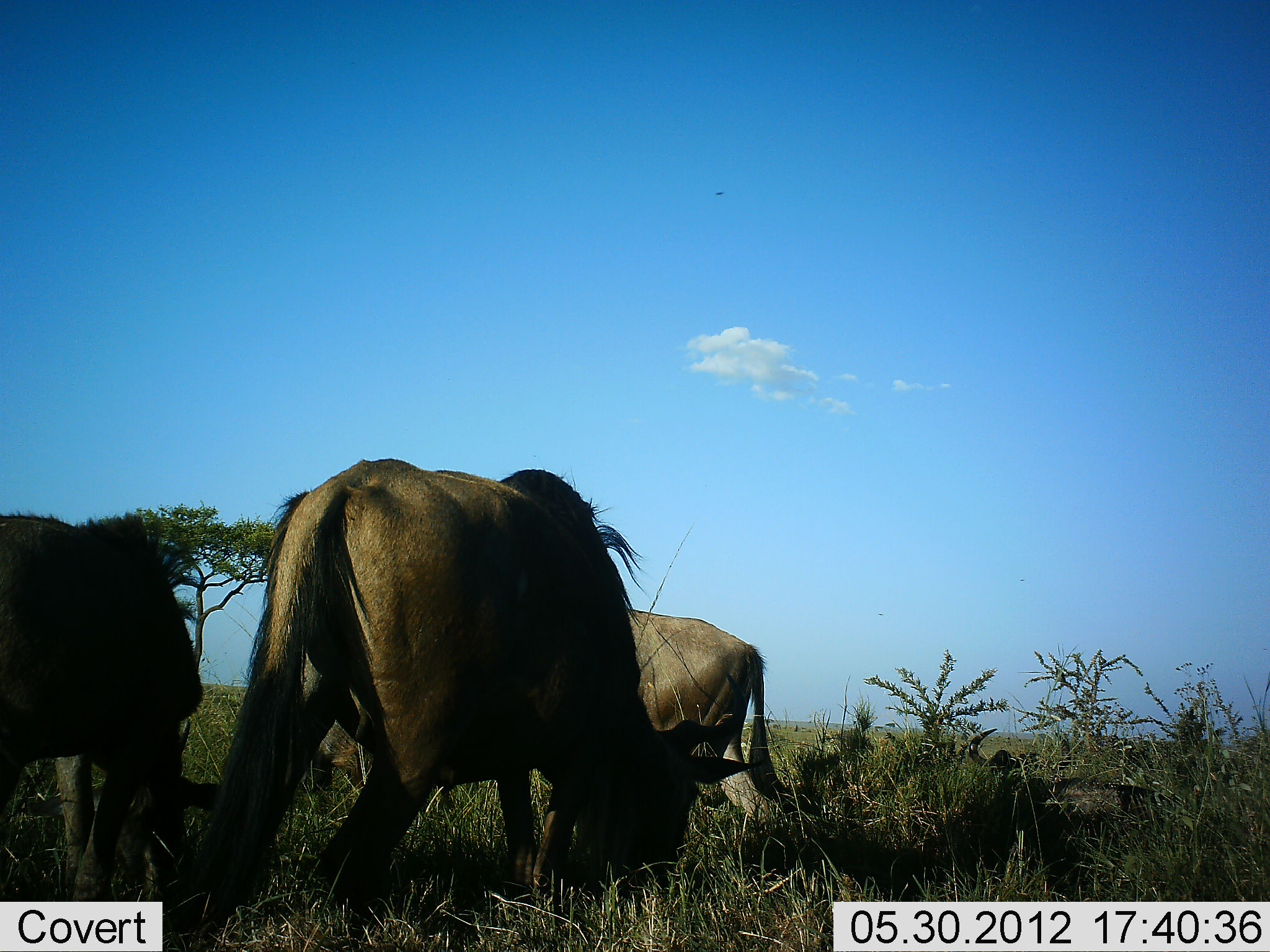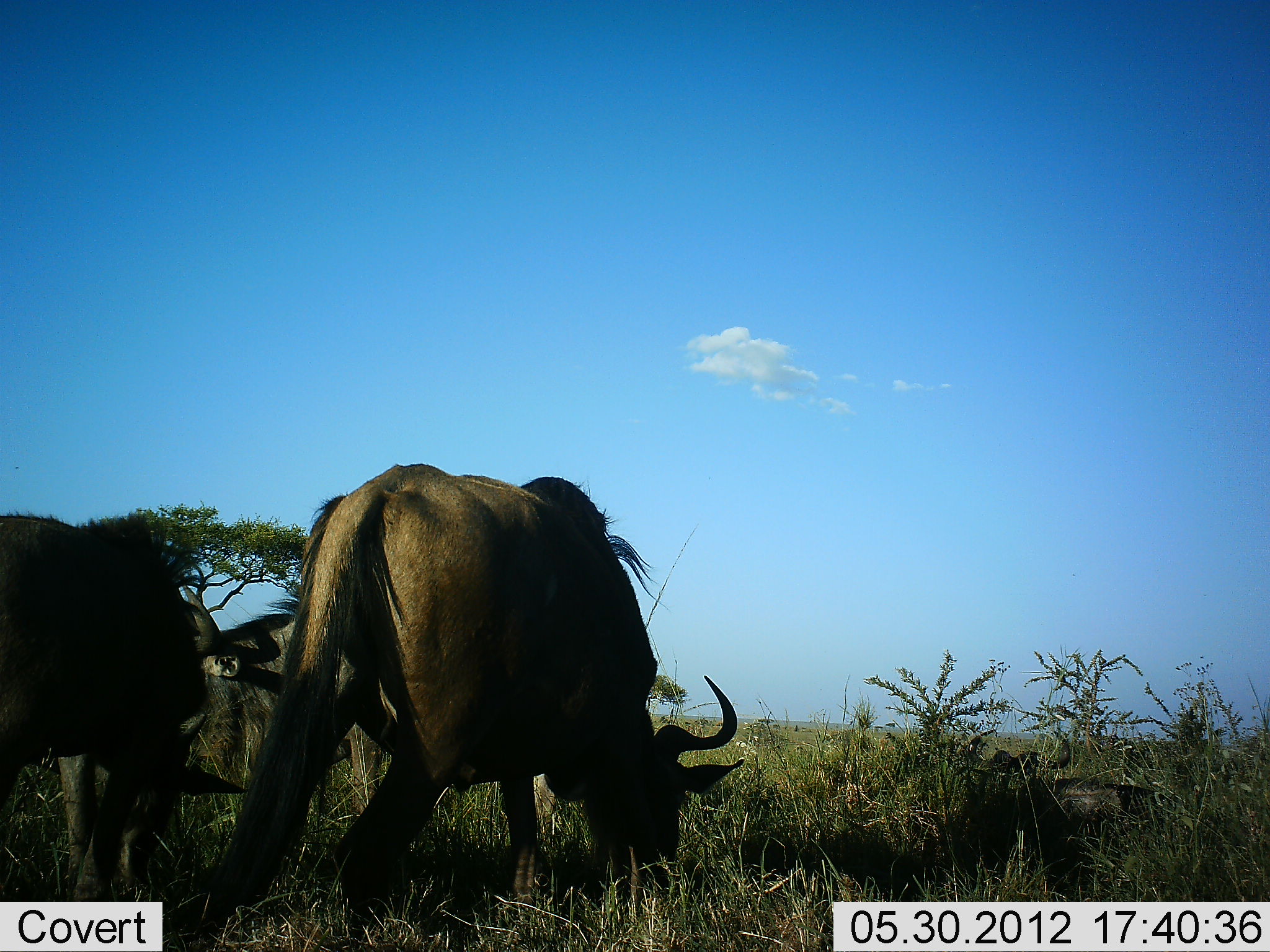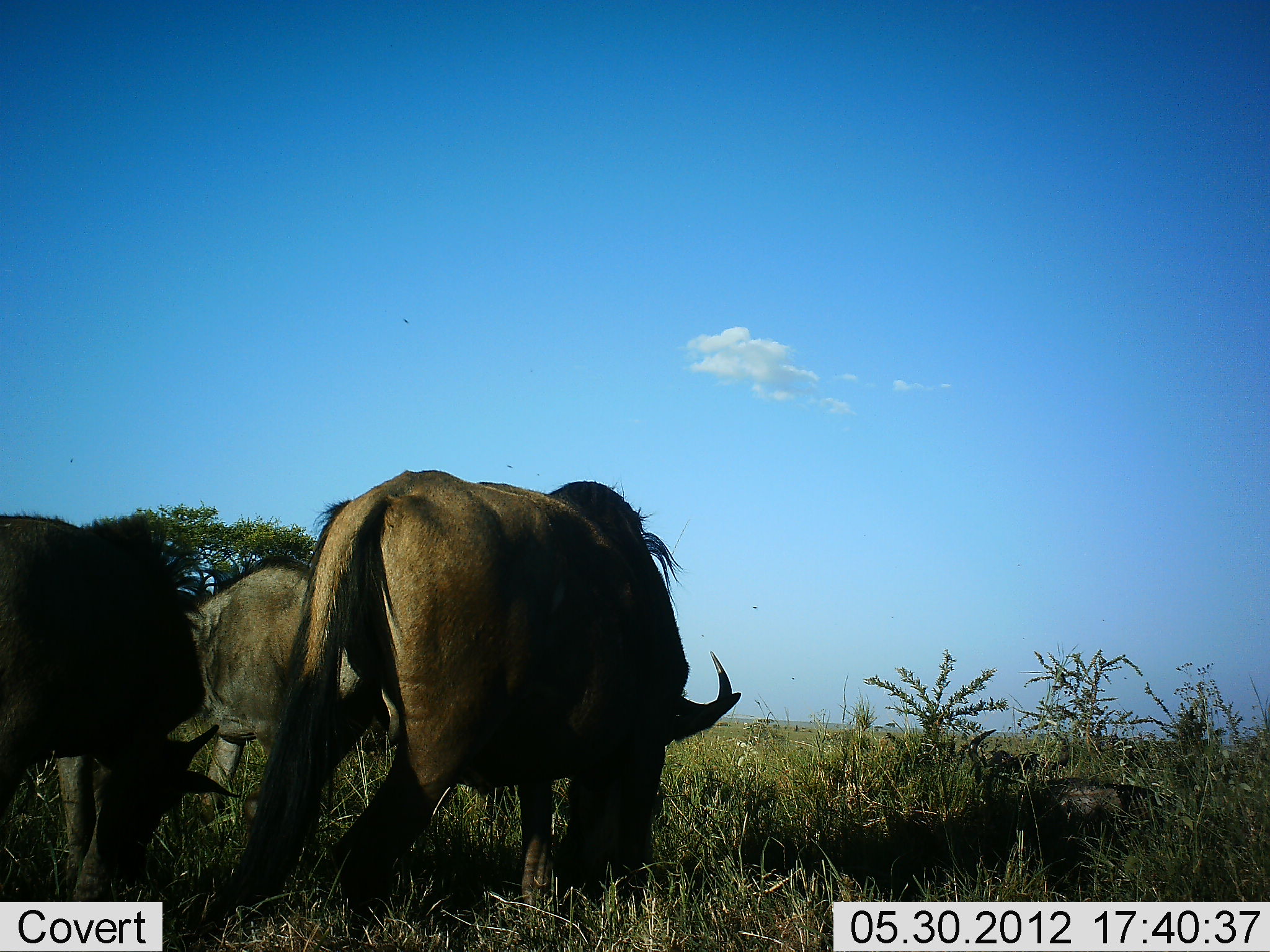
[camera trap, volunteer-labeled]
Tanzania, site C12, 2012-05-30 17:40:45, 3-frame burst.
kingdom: Animalia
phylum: Chordata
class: Mammalia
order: Artiodactyla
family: Bovidae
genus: Connochaetes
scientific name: Connochaetes taurinus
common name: blue wildebeest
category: wildebeest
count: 3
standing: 30%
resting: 40%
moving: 20%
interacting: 0%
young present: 0%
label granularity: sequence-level